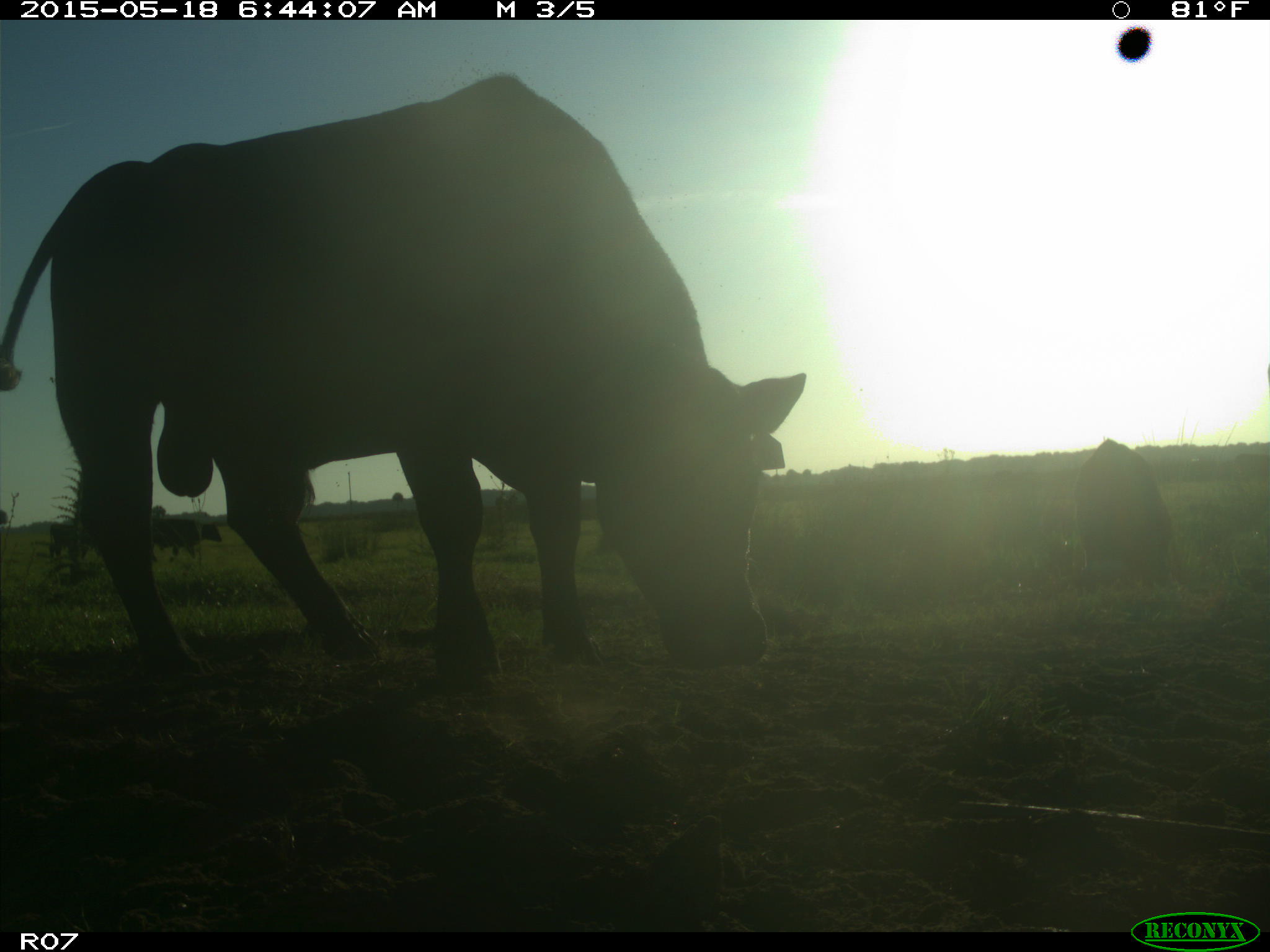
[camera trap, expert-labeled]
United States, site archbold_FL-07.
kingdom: Animalia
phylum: Chordata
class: Mammalia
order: Artiodactyla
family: Bovidae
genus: Bos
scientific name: Bos taurus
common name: domestic cow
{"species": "Bos taurus (domestic cow)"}